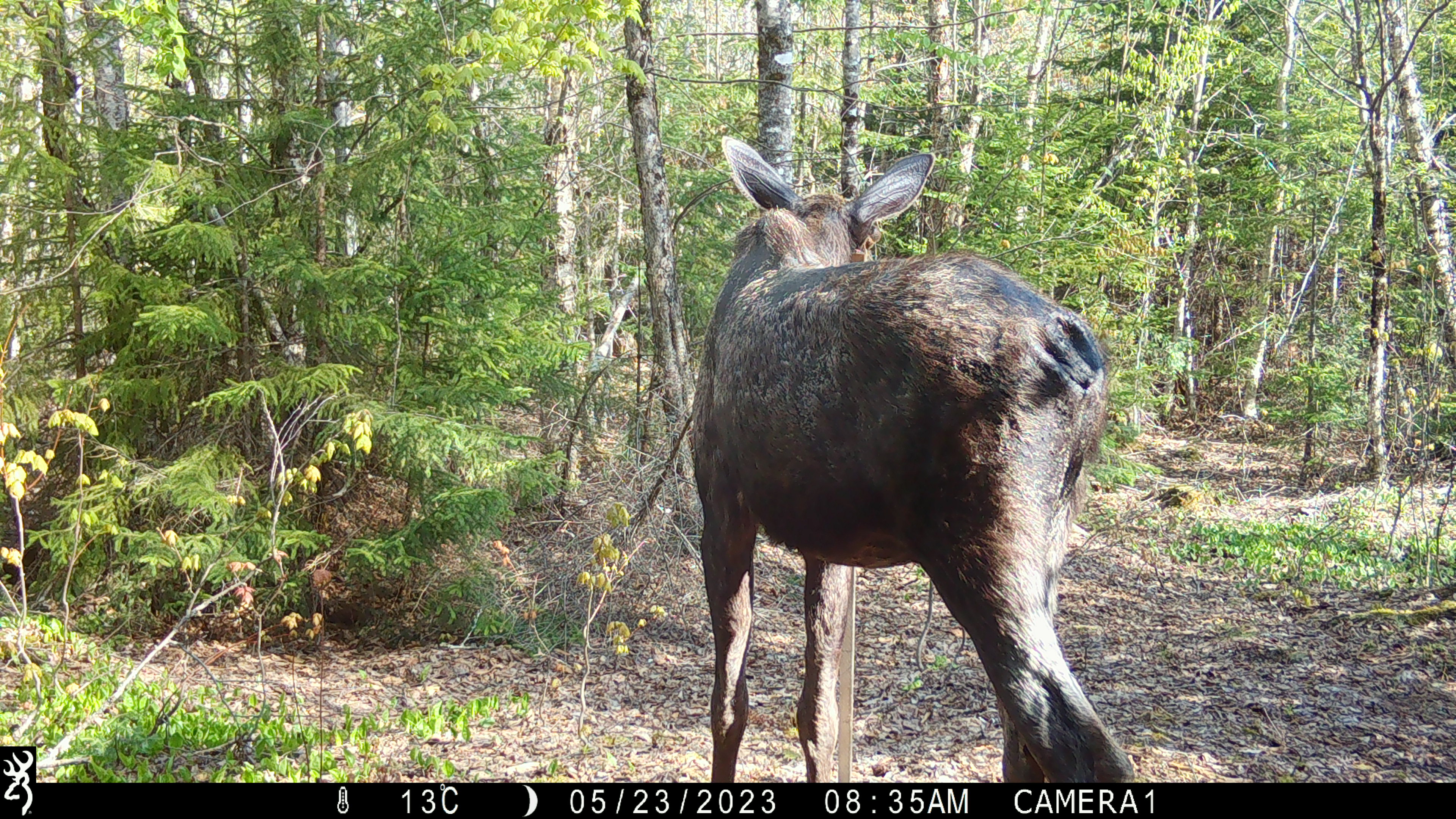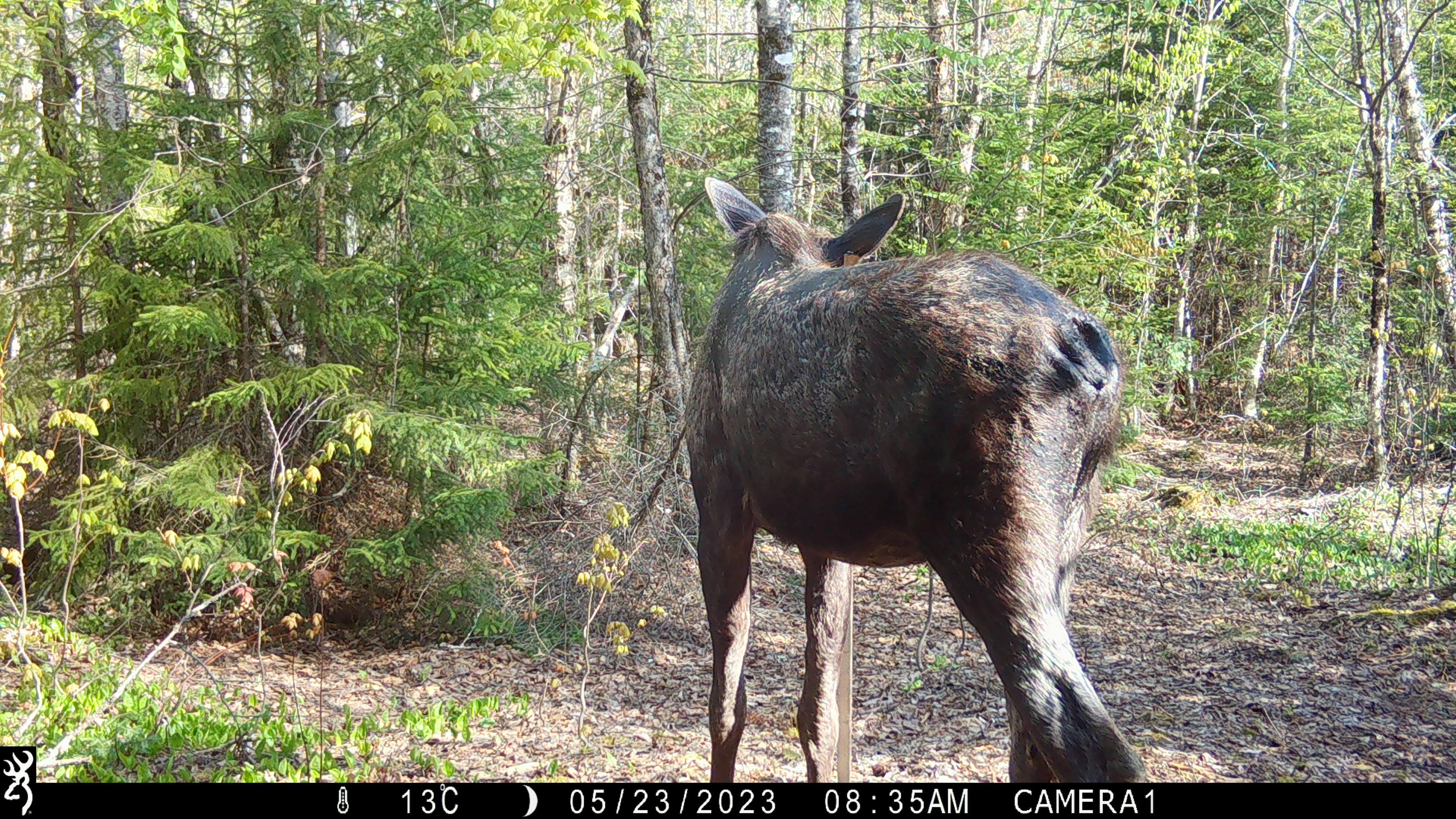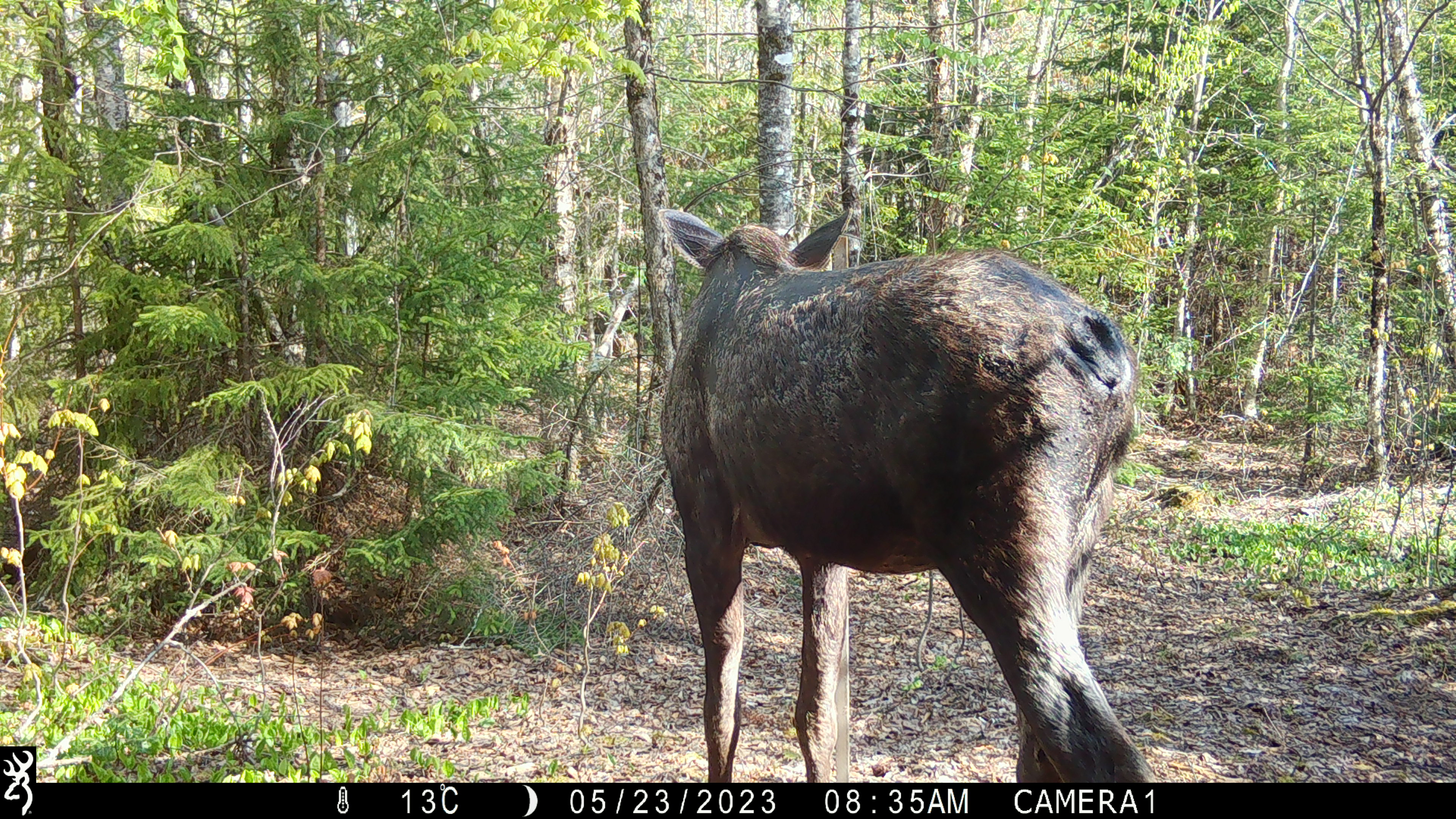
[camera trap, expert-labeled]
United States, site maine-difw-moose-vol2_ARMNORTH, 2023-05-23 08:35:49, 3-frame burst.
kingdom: Animalia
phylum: Chordata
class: Mammalia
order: Artiodactyla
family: Cervidae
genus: Alces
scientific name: Alces alces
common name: moose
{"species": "moose (Alces alces)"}